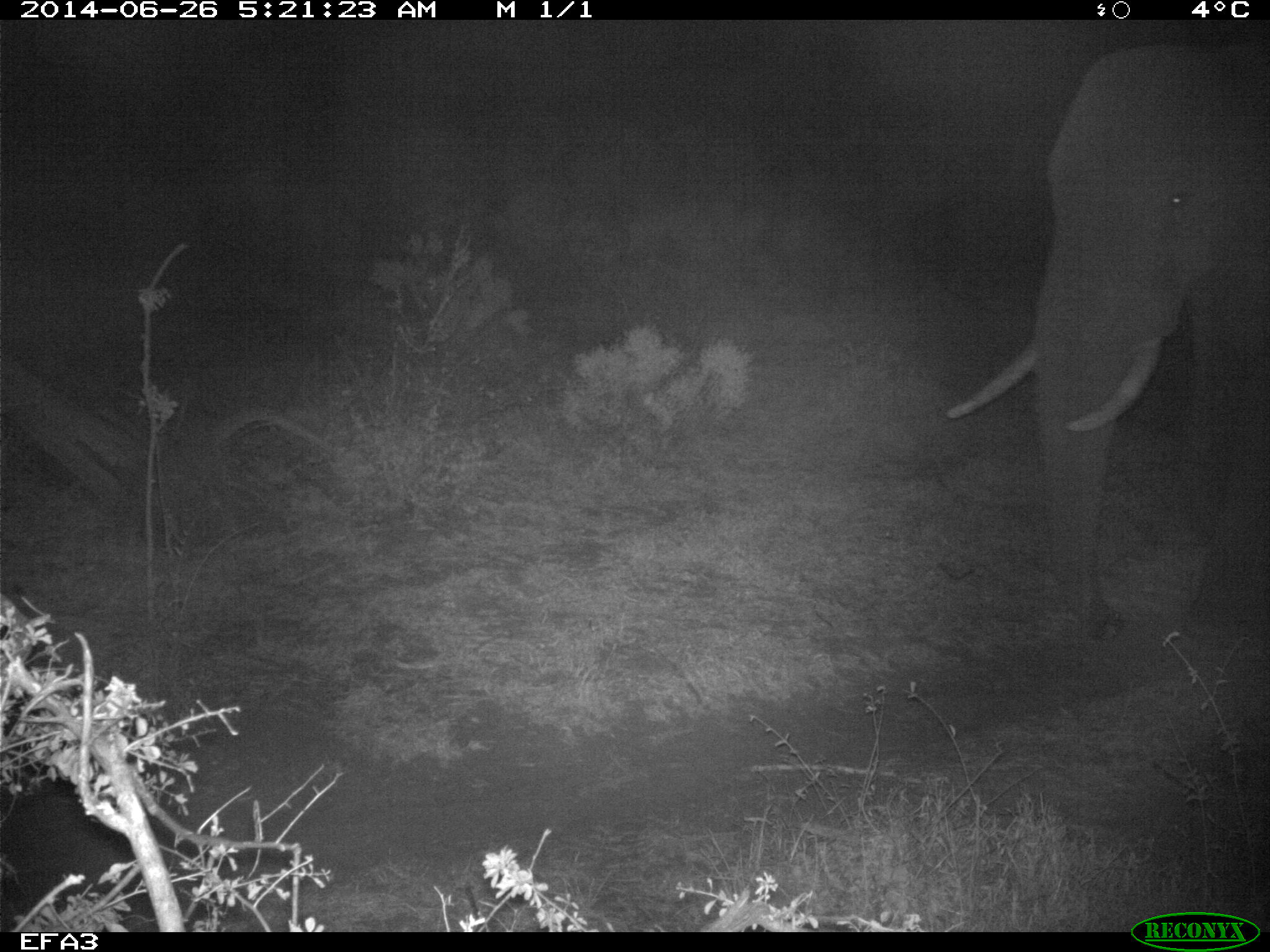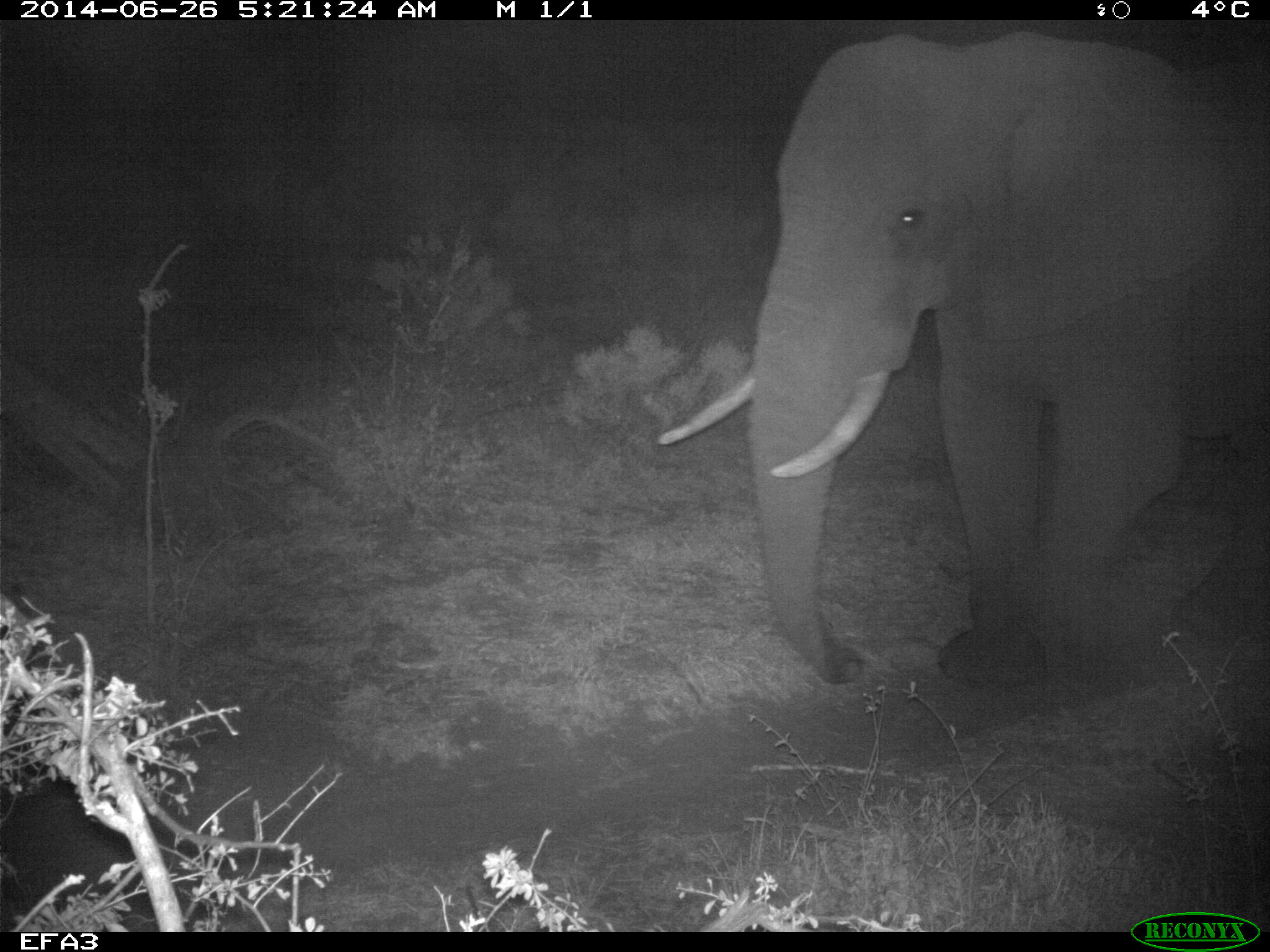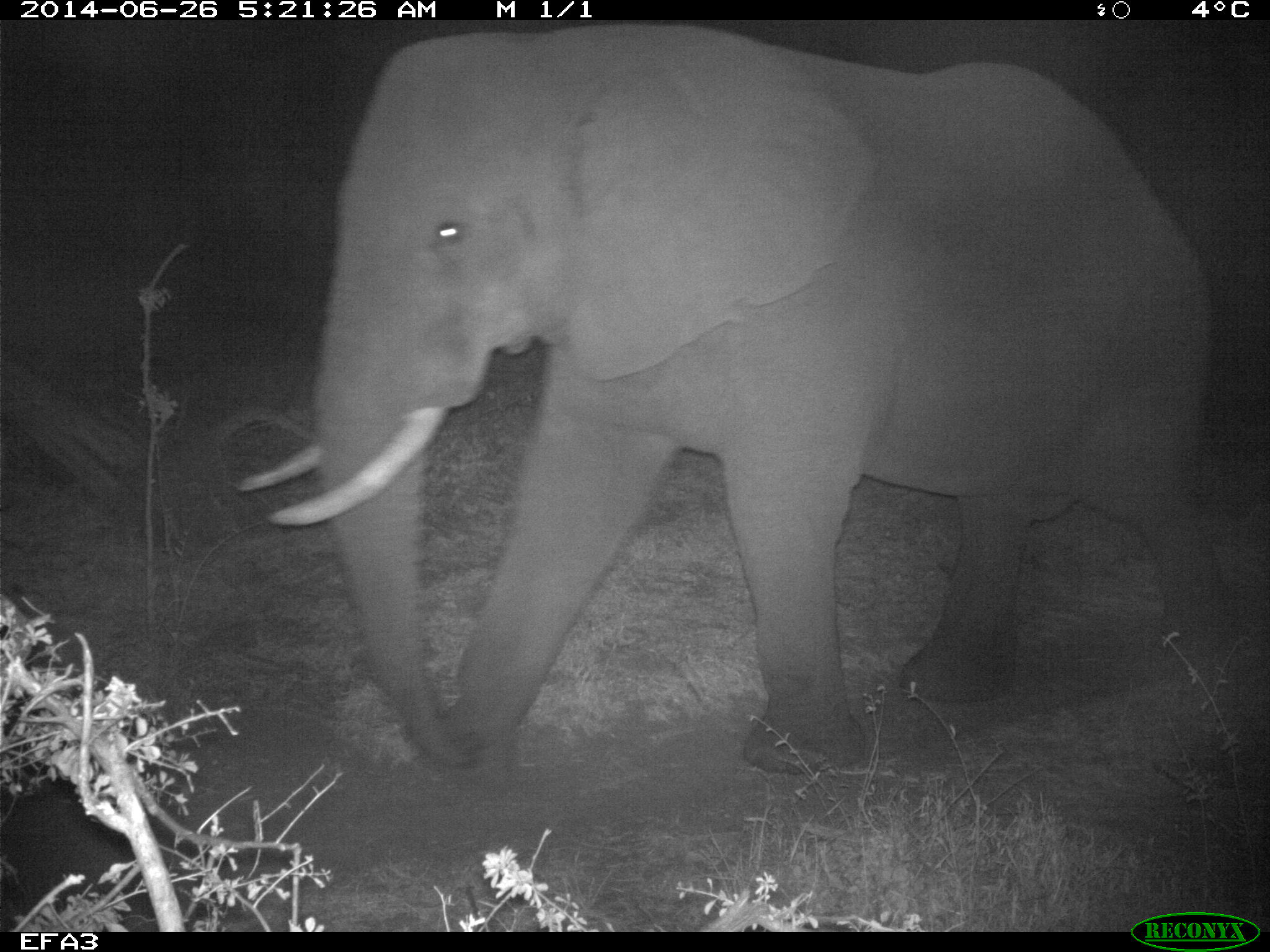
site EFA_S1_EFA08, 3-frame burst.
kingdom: Animalia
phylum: Chordata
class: Mammalia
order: Proboscidea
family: Elephantidae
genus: Loxodonta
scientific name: Loxodonta africana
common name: african bush elephant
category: elephant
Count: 1.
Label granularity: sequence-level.